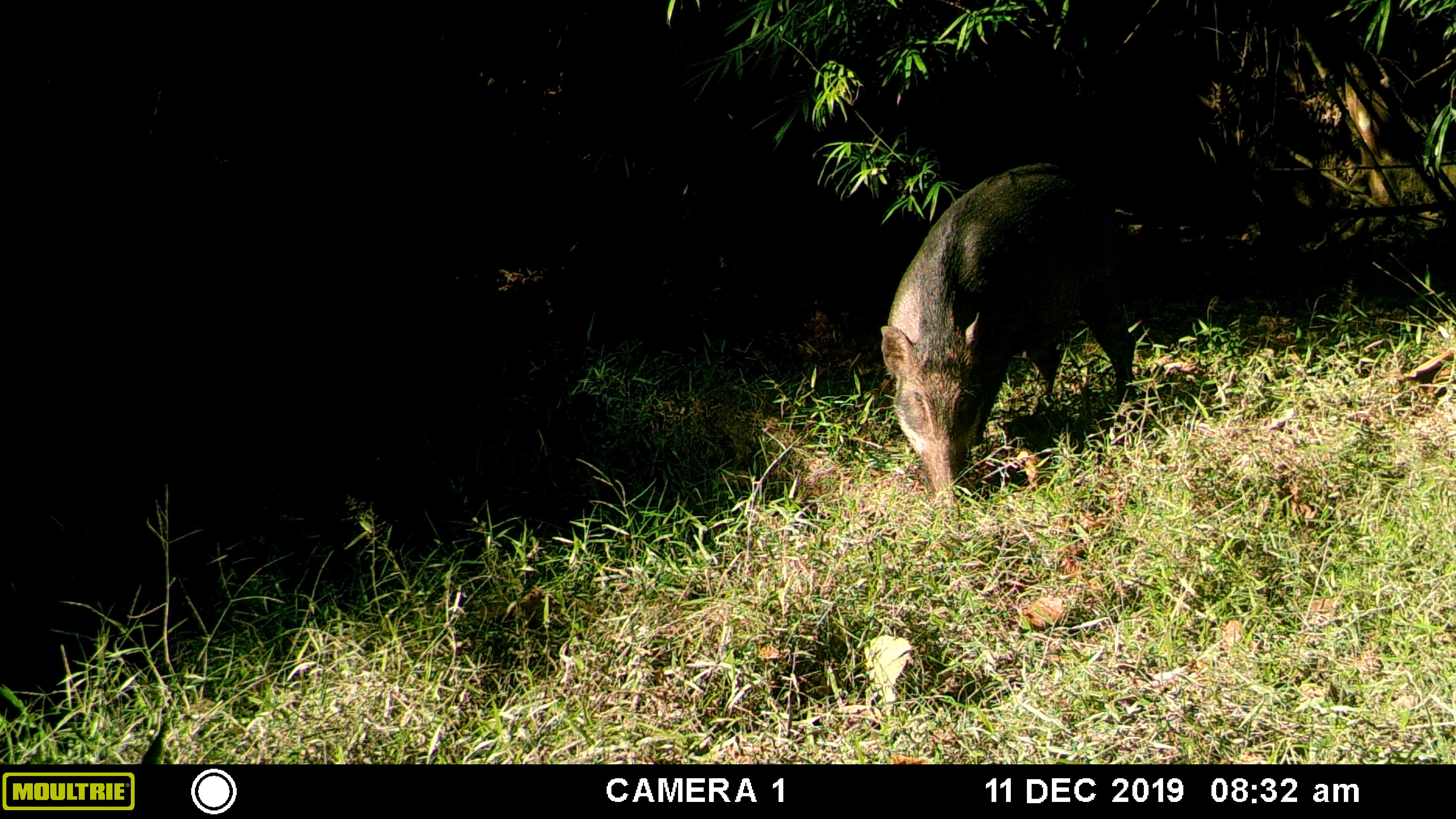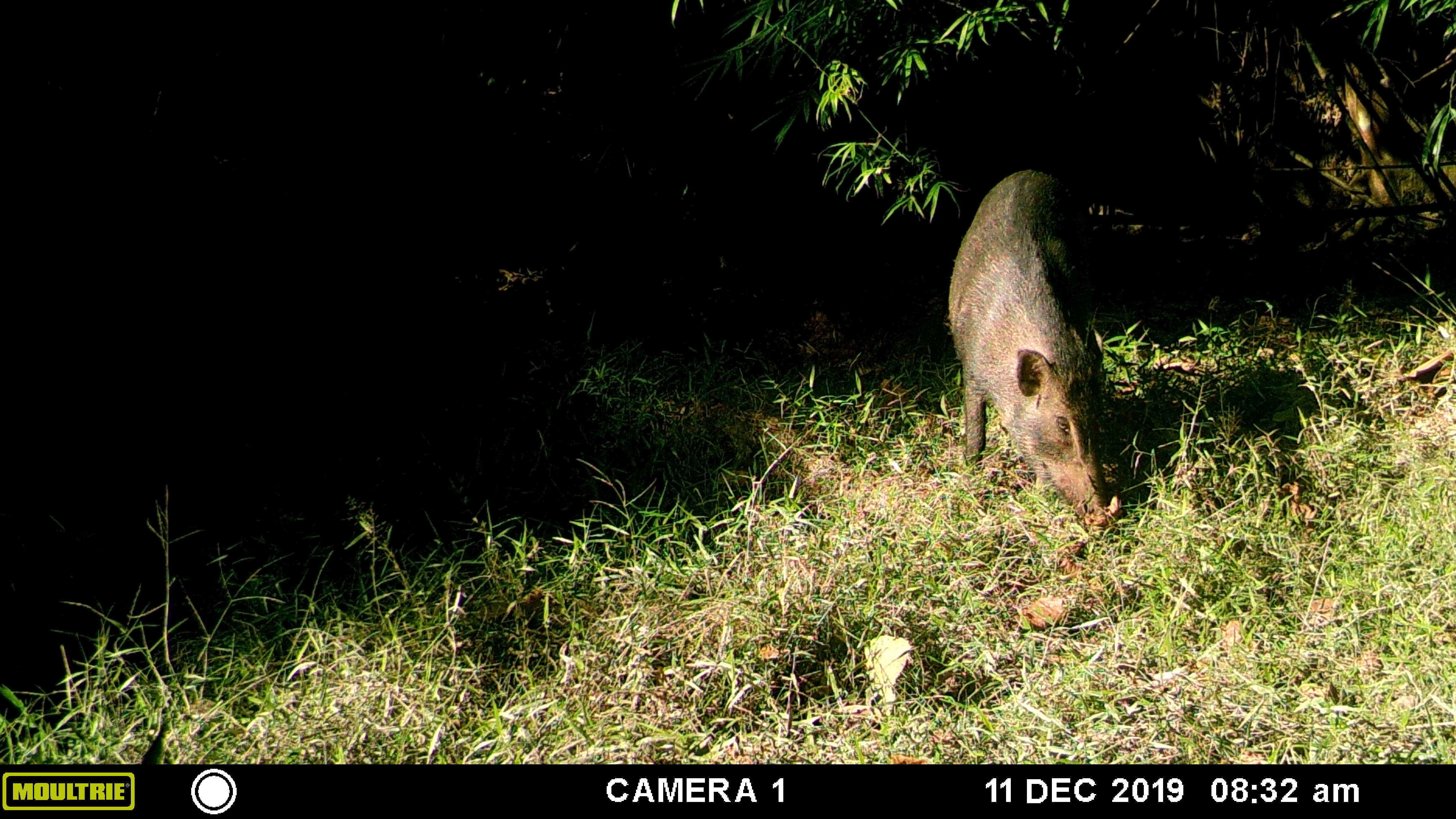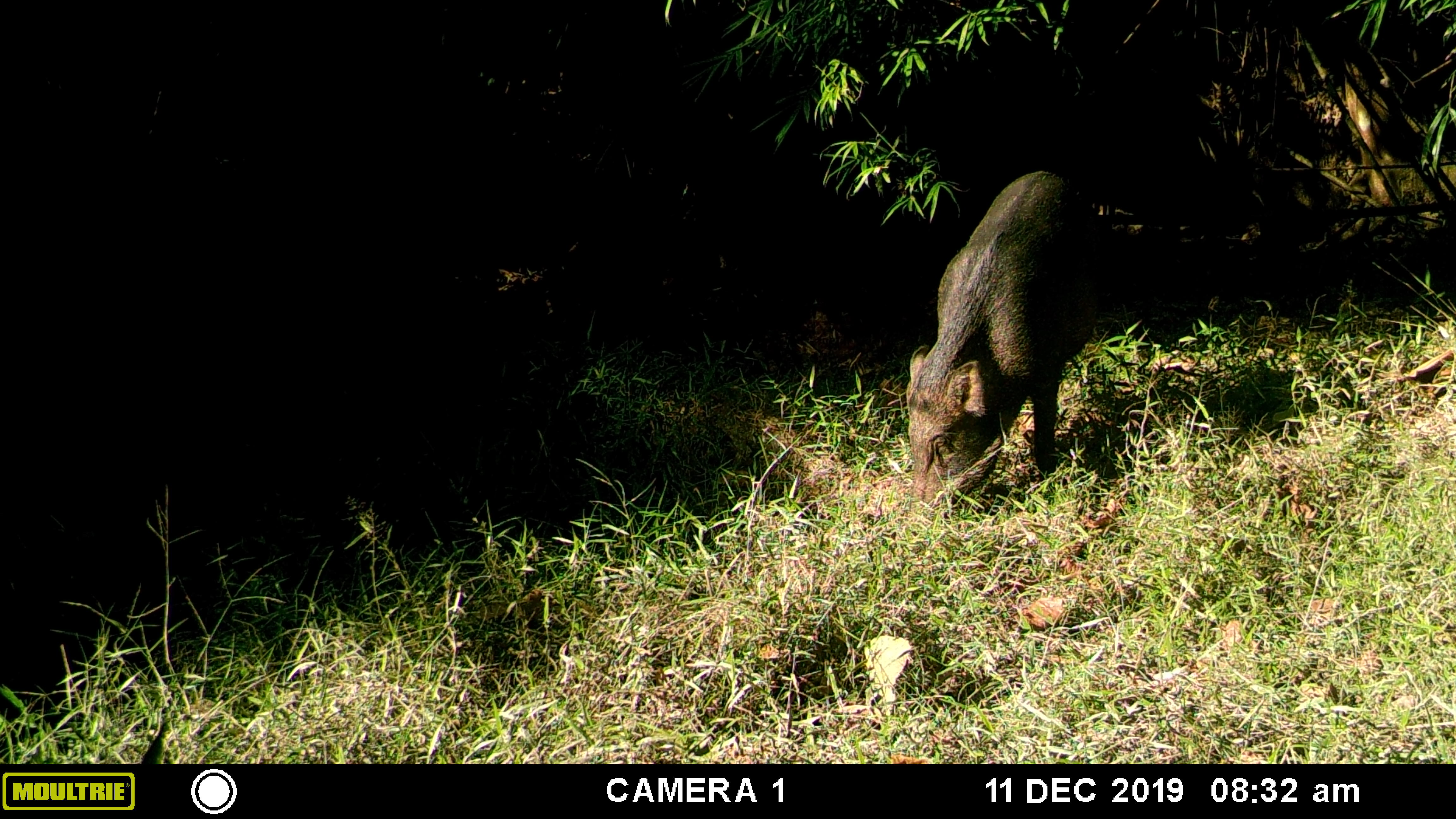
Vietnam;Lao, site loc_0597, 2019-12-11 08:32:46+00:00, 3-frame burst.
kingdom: Animalia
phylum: Chordata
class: Mammalia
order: Artiodactyla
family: Suidae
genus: Sus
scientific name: Sus scrofa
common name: eurasian wild pig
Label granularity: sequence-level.